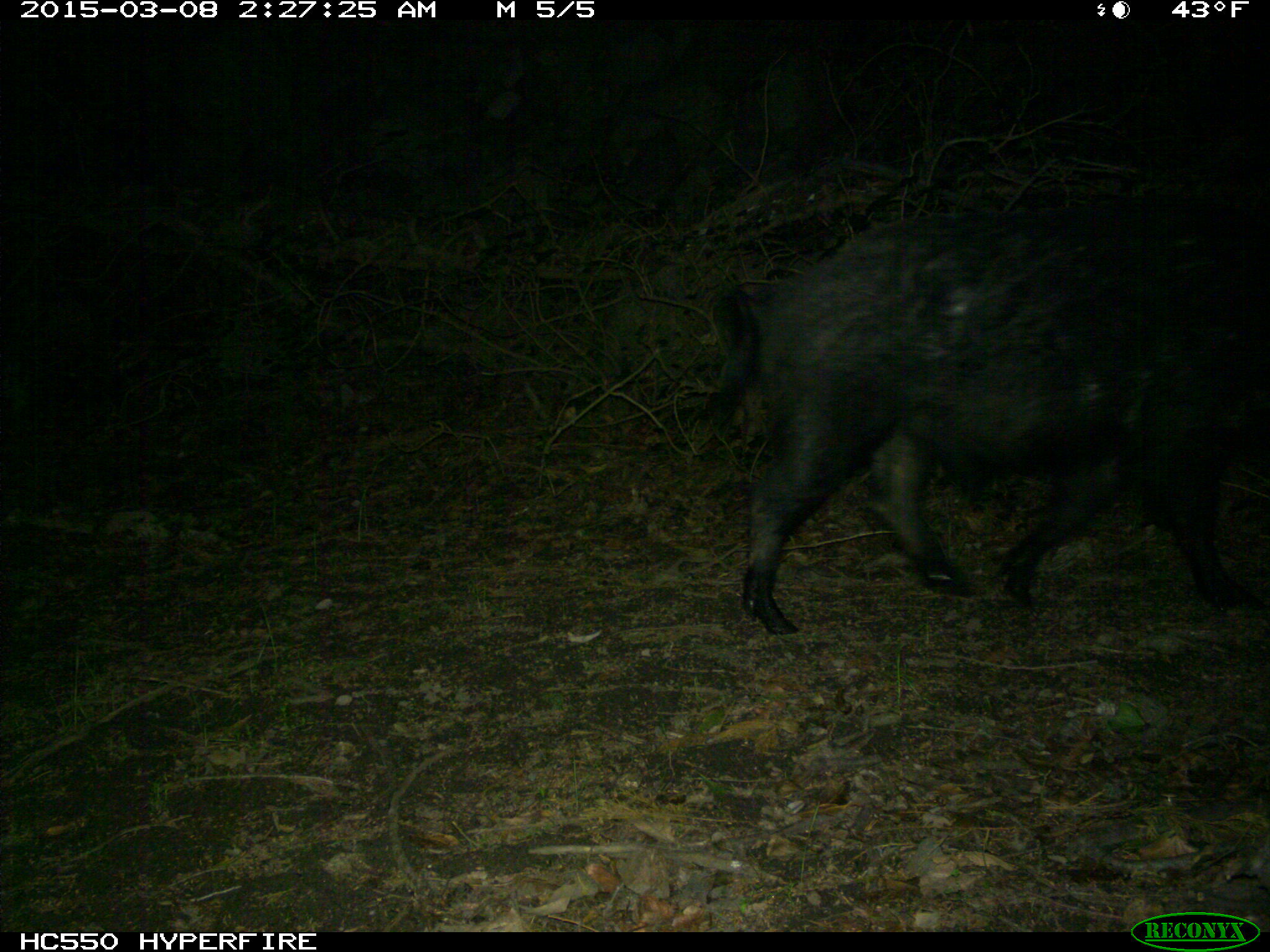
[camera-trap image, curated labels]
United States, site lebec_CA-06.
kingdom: Animalia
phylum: Chordata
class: Mammalia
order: Artiodactyla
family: Suidae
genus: Sus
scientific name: Sus scrofa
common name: wild boar